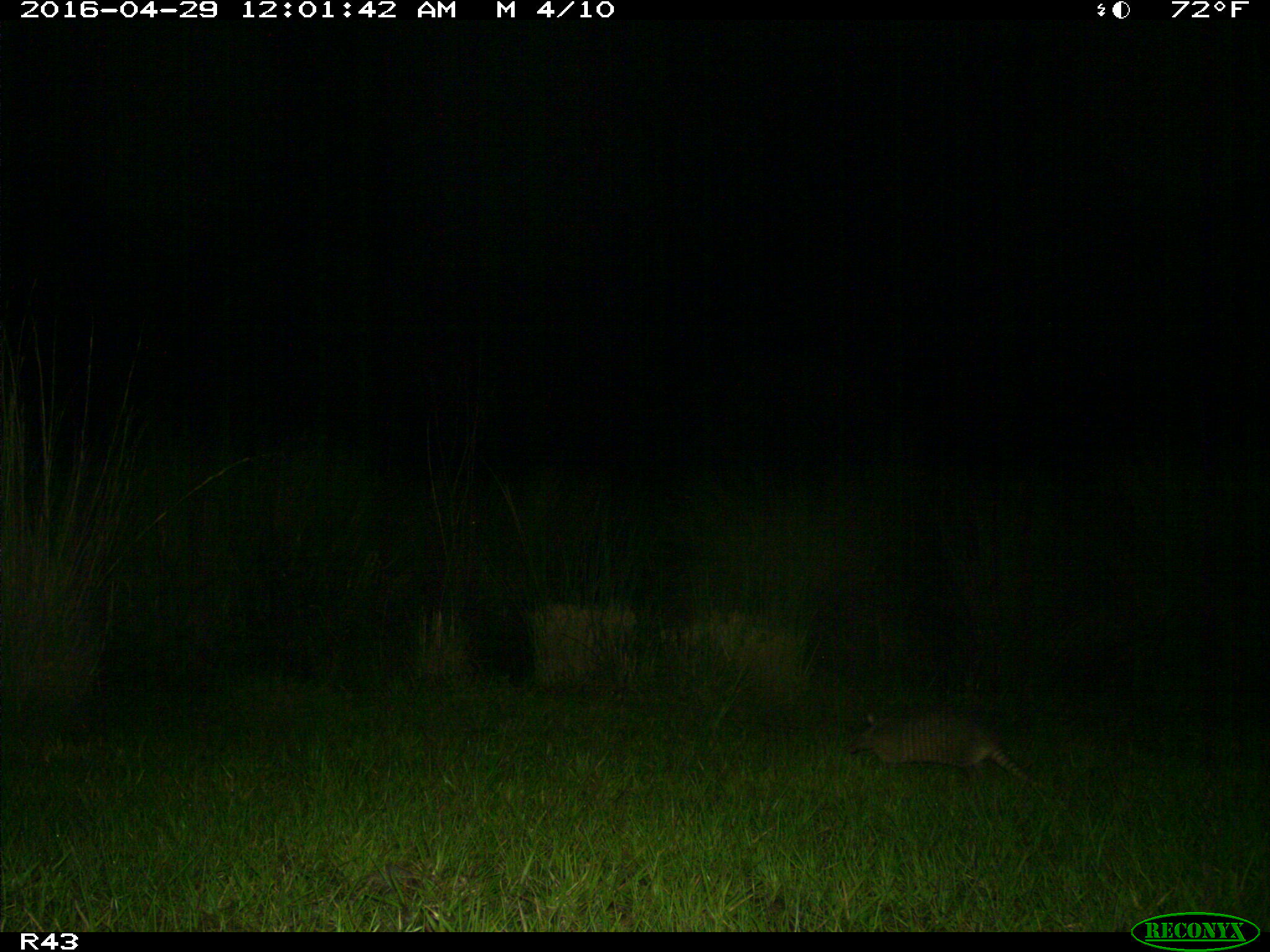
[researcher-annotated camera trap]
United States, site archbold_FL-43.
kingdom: Animalia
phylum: Chordata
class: Mammalia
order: Cingulata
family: Dasypodidae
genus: Dasypus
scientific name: Dasypus novemcinctus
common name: nine-banded armadillo